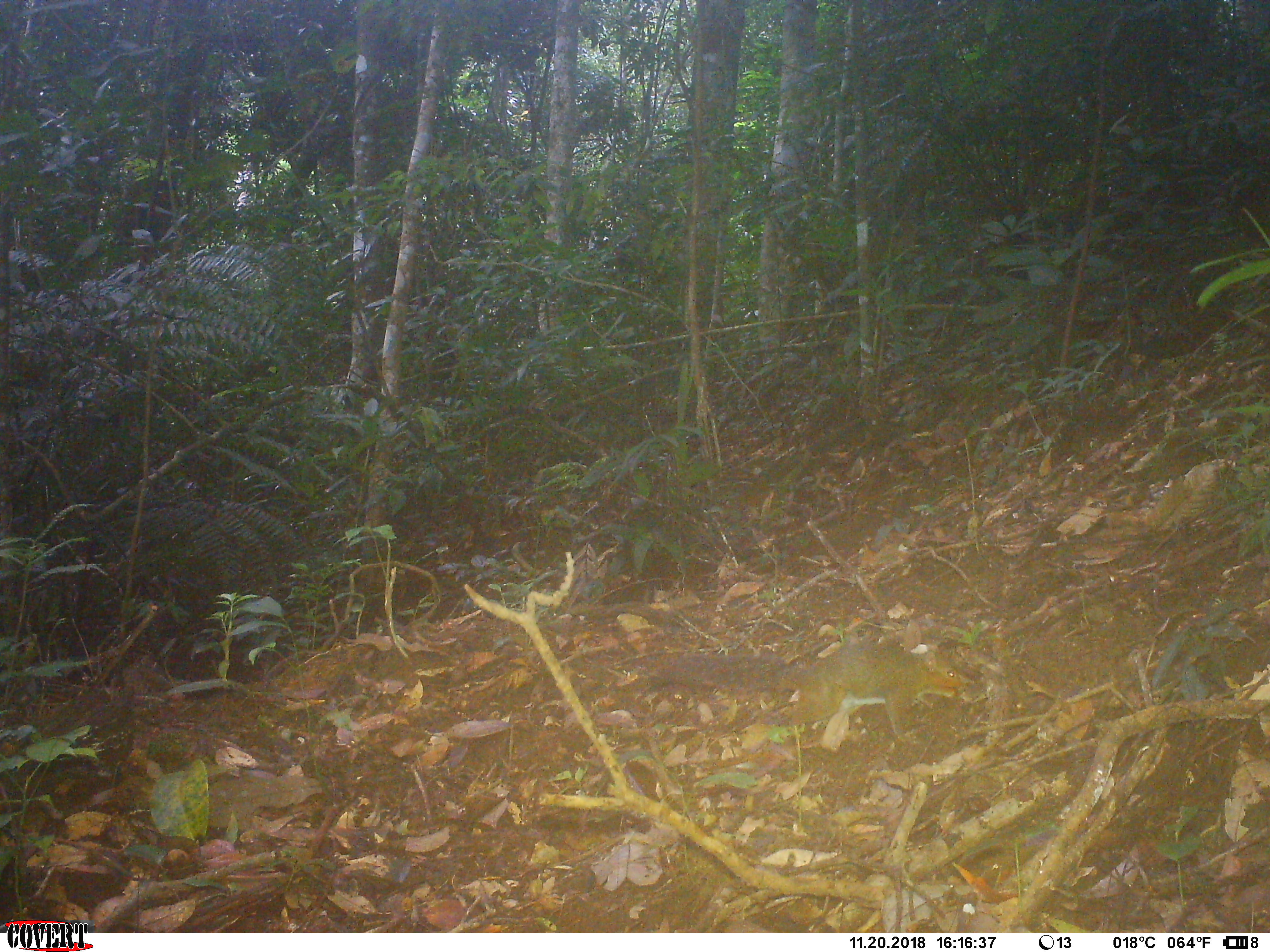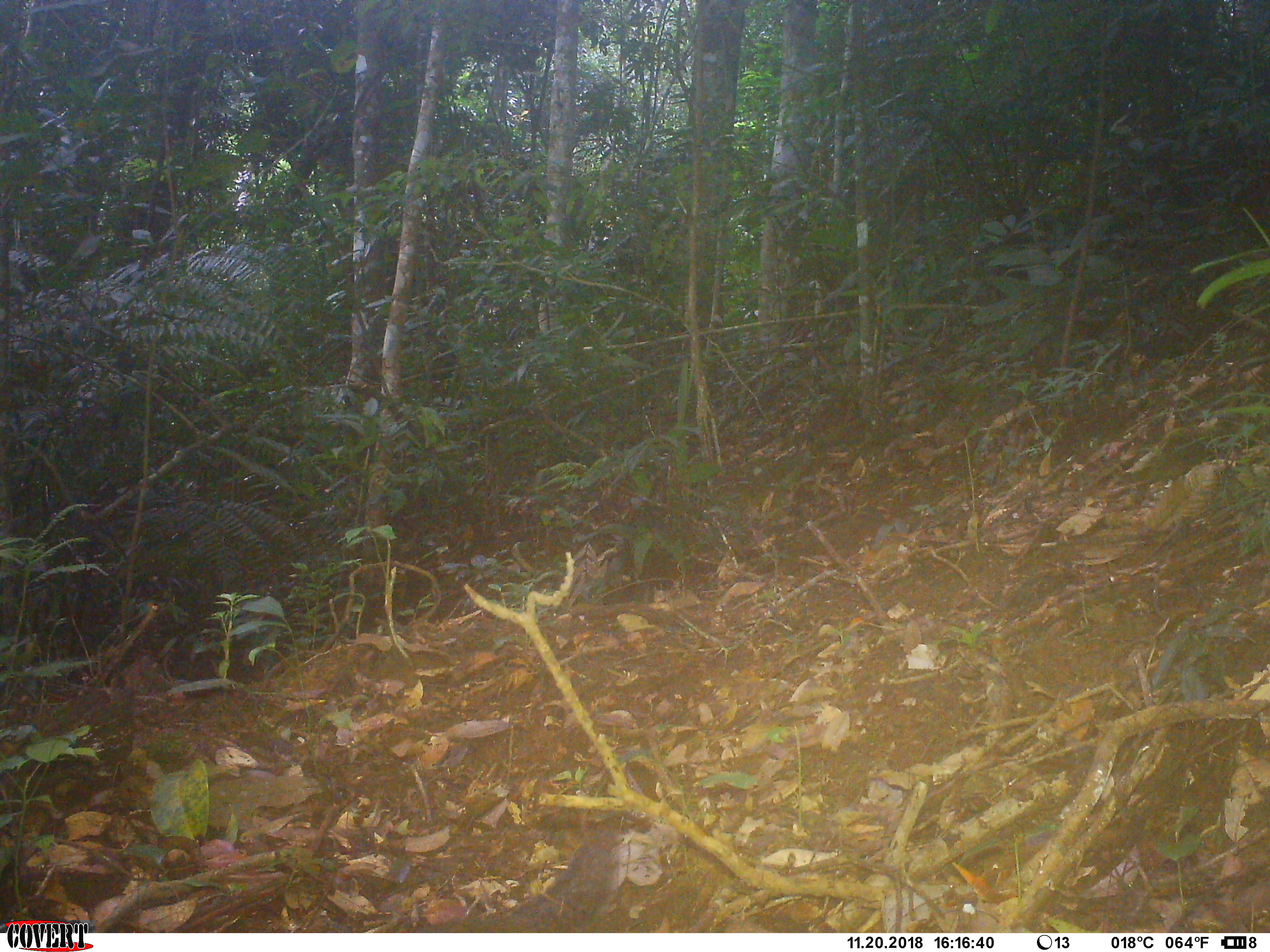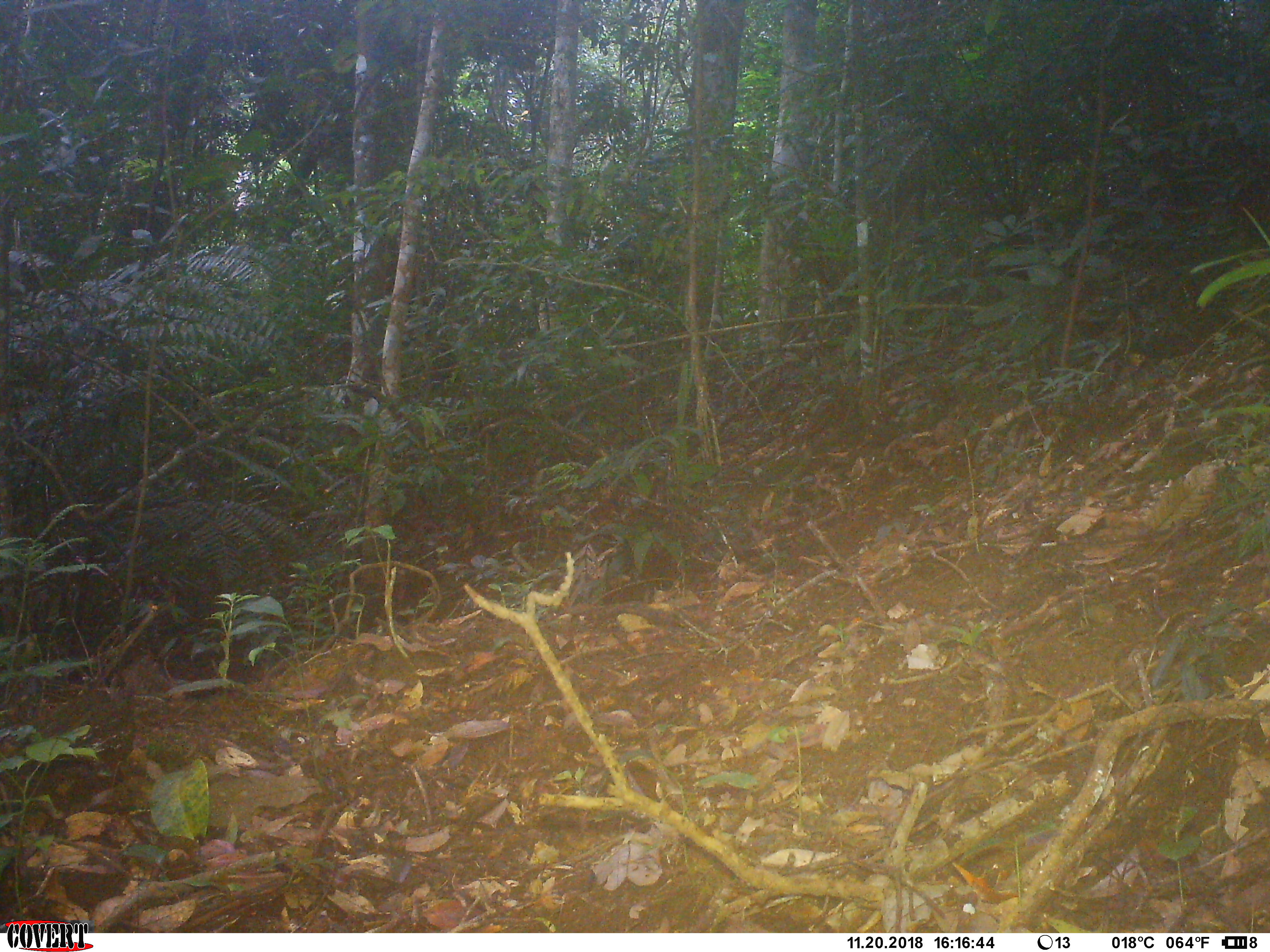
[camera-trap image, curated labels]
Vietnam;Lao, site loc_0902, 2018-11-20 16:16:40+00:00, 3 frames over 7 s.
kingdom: Animalia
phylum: Chordata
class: Mammalia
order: Rodentia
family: Sciuridae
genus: Dremomys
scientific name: Dremomys rufigenis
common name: red-cheeked squirrel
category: red cheeked squirrel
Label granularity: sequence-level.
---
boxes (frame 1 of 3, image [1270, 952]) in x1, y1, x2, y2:
red cheeked squirrel: 650, 638, 962, 744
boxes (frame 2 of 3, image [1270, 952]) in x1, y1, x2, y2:
red cheeked squirrel: 419, 825, 628, 933